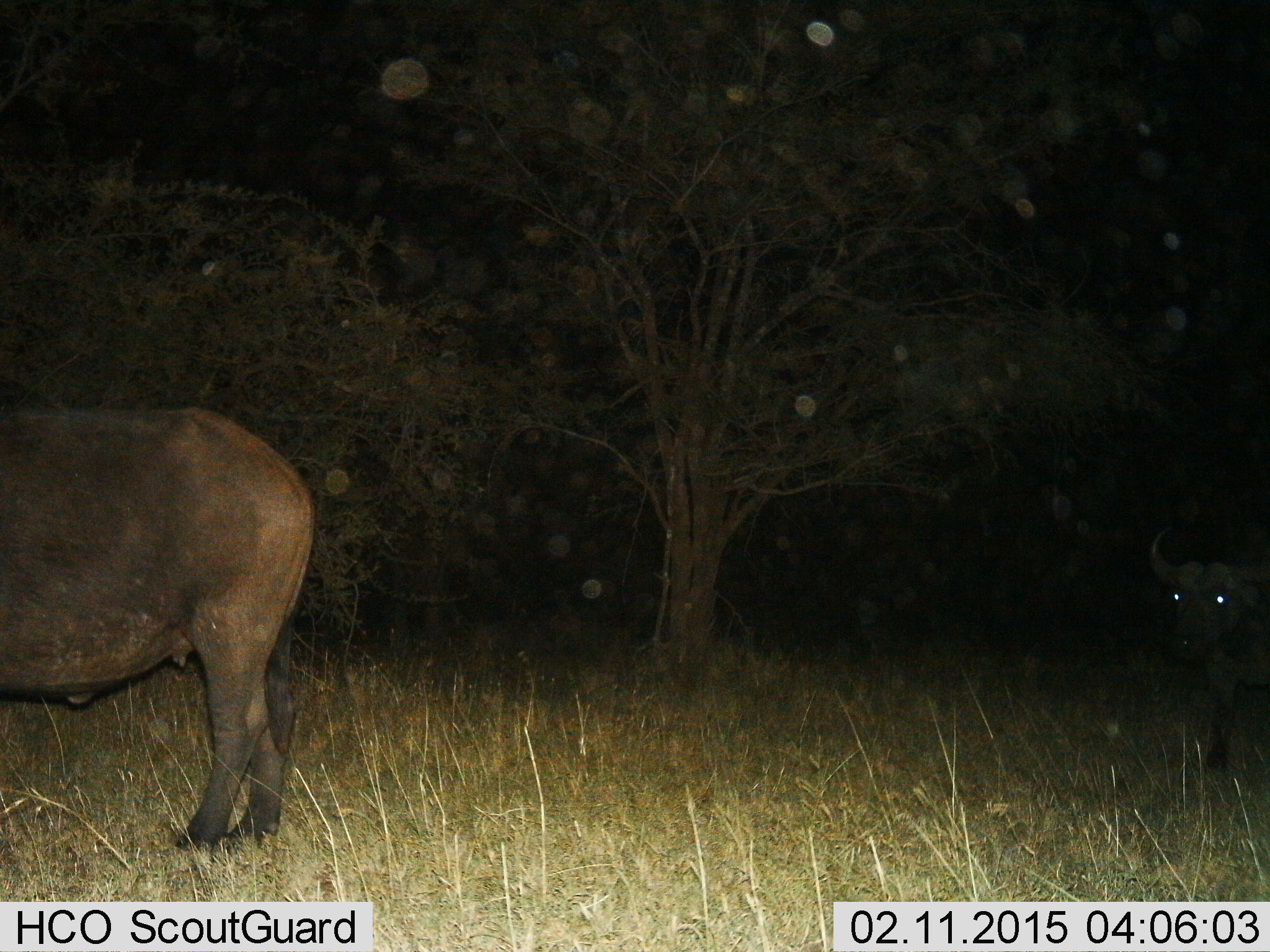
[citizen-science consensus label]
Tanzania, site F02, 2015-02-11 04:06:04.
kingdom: Animalia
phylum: Chordata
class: Mammalia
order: Artiodactyla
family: Bovidae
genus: Syncerus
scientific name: Syncerus caffer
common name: cape buffalo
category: buffalo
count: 2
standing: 90%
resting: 0%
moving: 10%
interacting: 0%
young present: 0%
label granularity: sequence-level